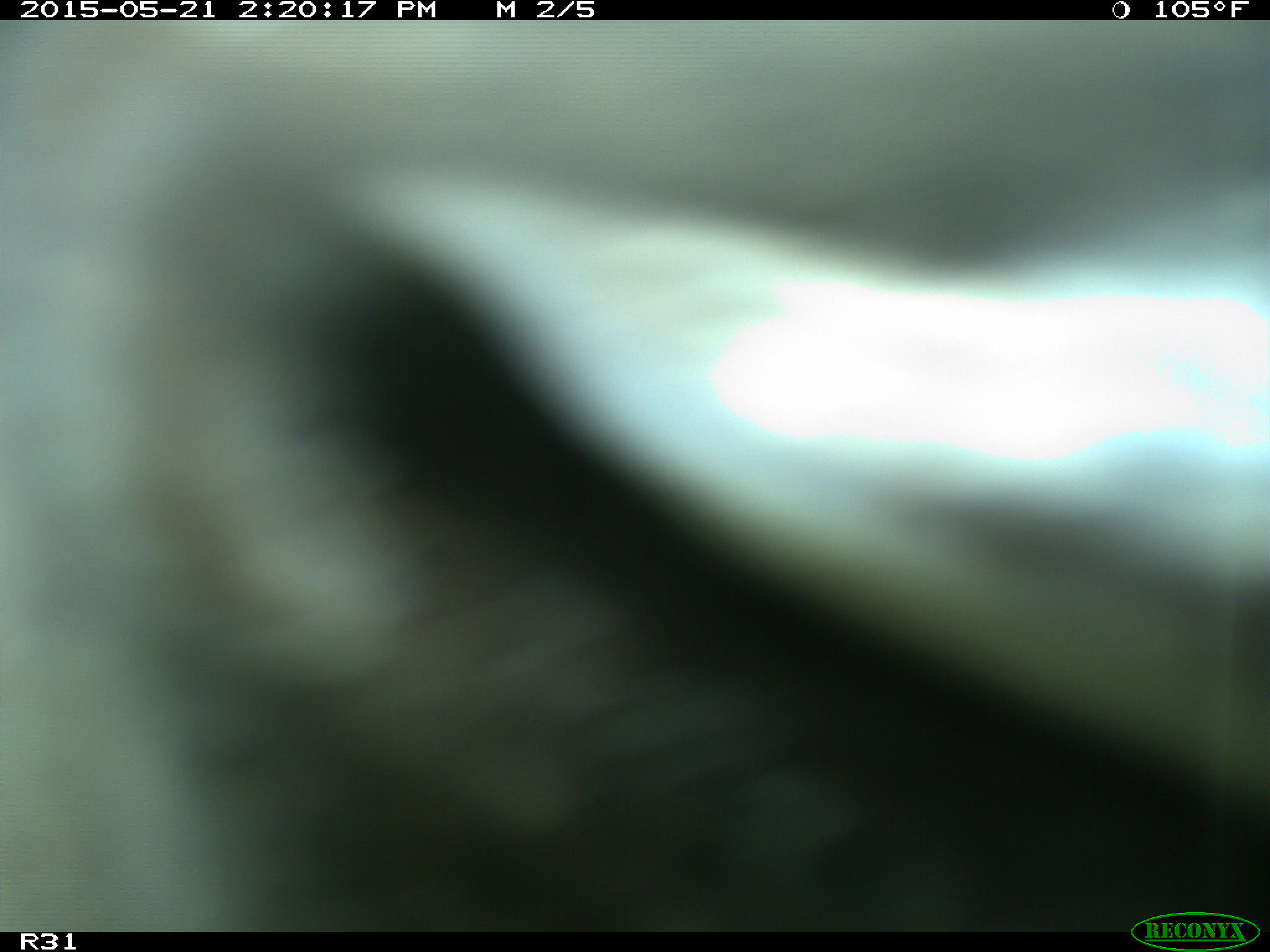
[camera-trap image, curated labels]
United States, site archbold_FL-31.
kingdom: Animalia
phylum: Chordata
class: Mammalia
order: Artiodactyla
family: Bovidae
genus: Bos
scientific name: Bos taurus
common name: domestic cow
Bos taurus (domestic cow).